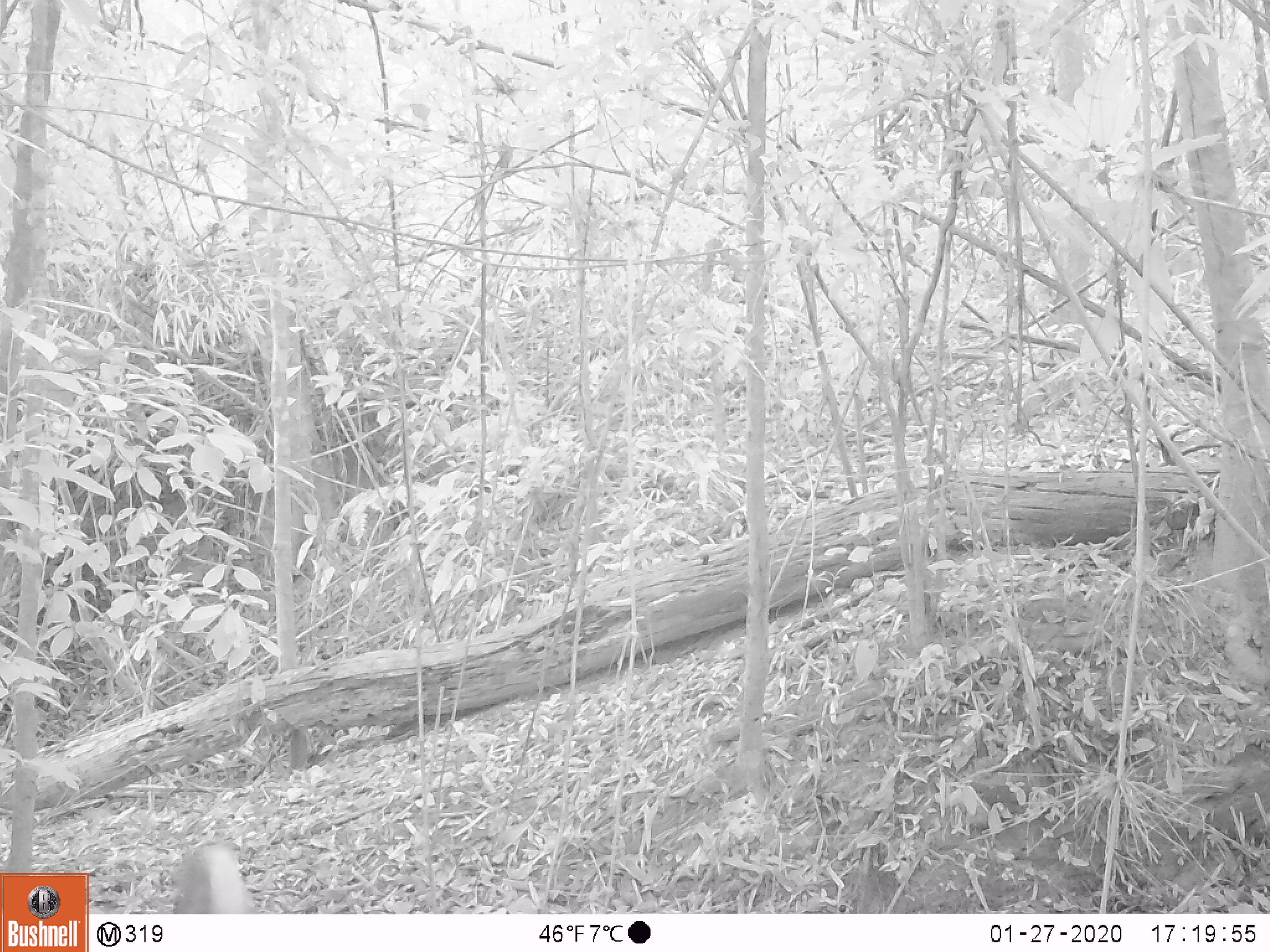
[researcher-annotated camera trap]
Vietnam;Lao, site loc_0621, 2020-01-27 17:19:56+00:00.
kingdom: Animalia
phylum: Chordata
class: Mammalia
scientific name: Mammalia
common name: mammal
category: unidentified mammal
Unidentified mammal (mammal) (Mammalia). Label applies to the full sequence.